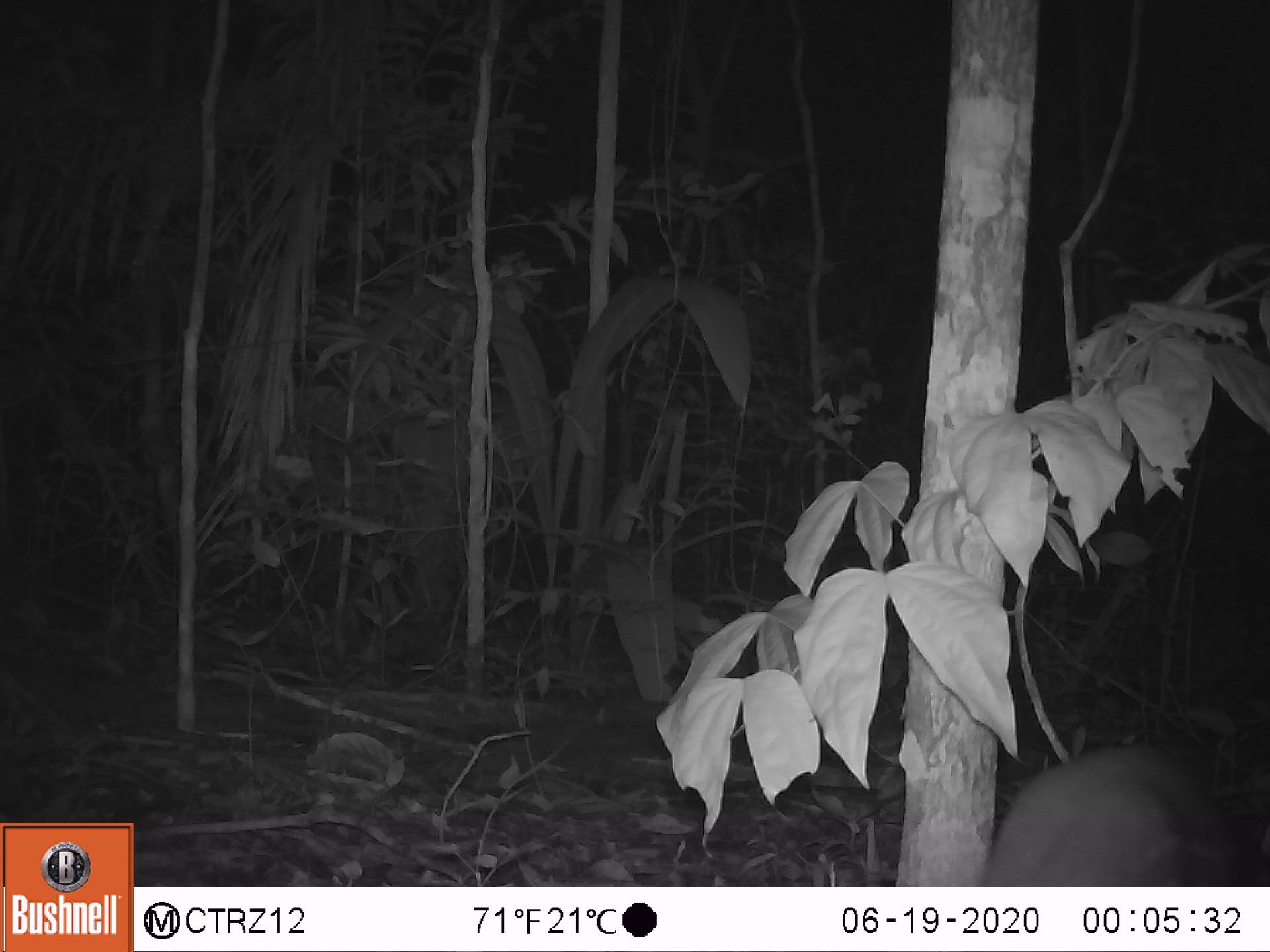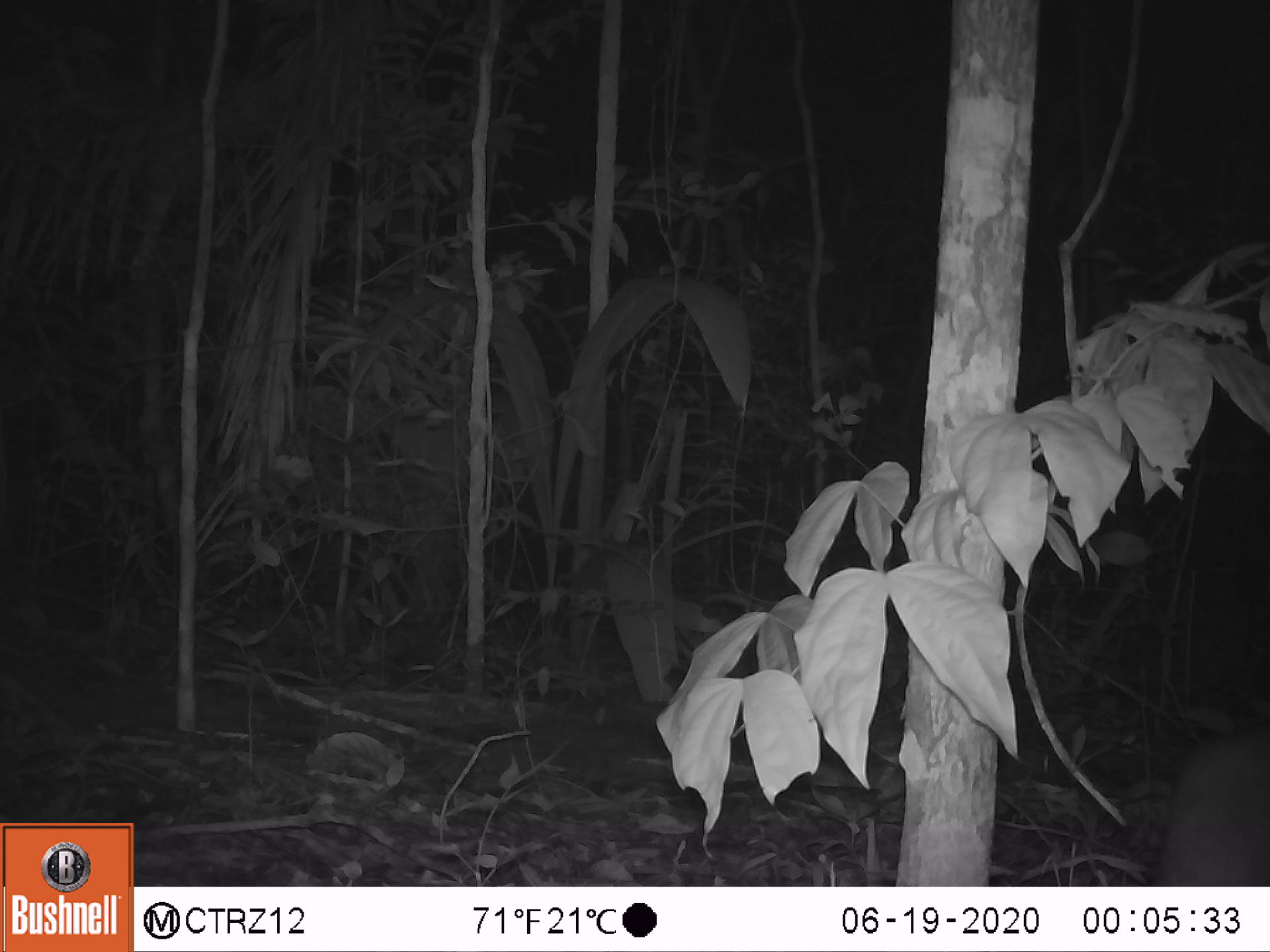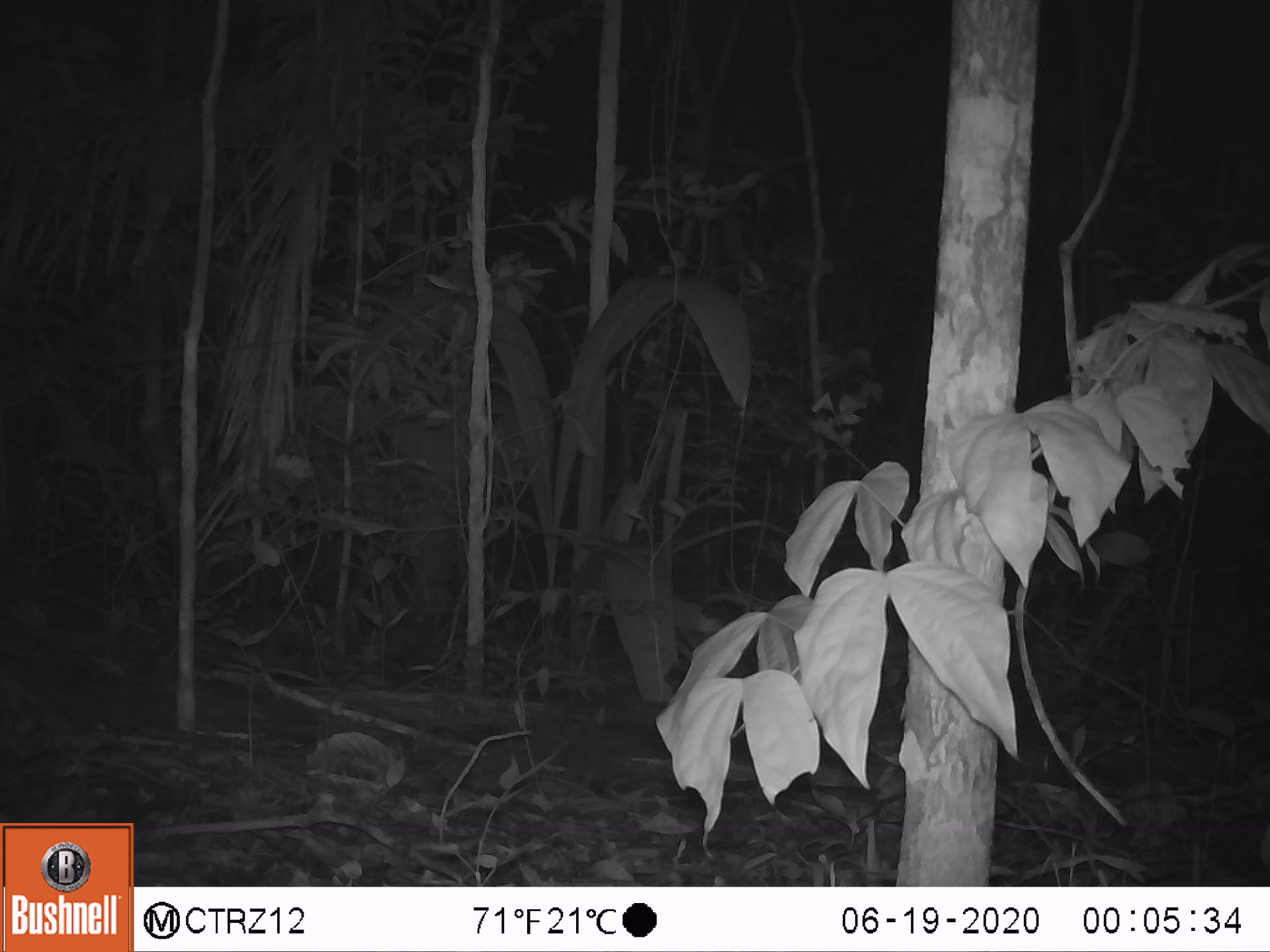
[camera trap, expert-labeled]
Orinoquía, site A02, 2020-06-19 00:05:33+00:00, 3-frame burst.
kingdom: Animalia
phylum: Chordata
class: Mammalia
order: Rodentia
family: Cuniculidae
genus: Cuniculus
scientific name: Cuniculus paca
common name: spotted paca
Spotted paca (Cuniculus paca).